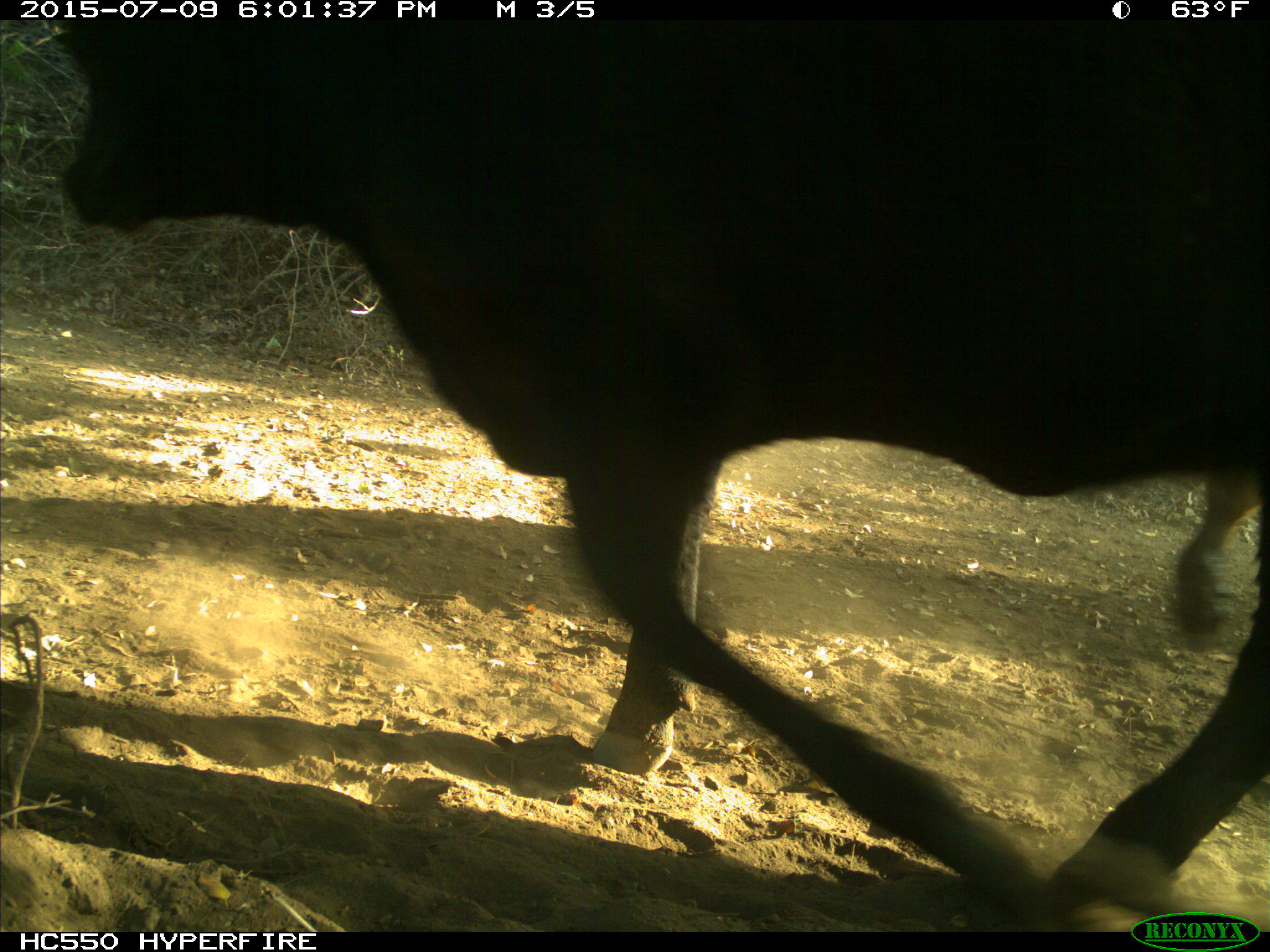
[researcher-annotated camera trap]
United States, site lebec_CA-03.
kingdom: Animalia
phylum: Chordata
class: Mammalia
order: Artiodactyla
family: Bovidae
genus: Bos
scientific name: Bos taurus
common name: domestic cow